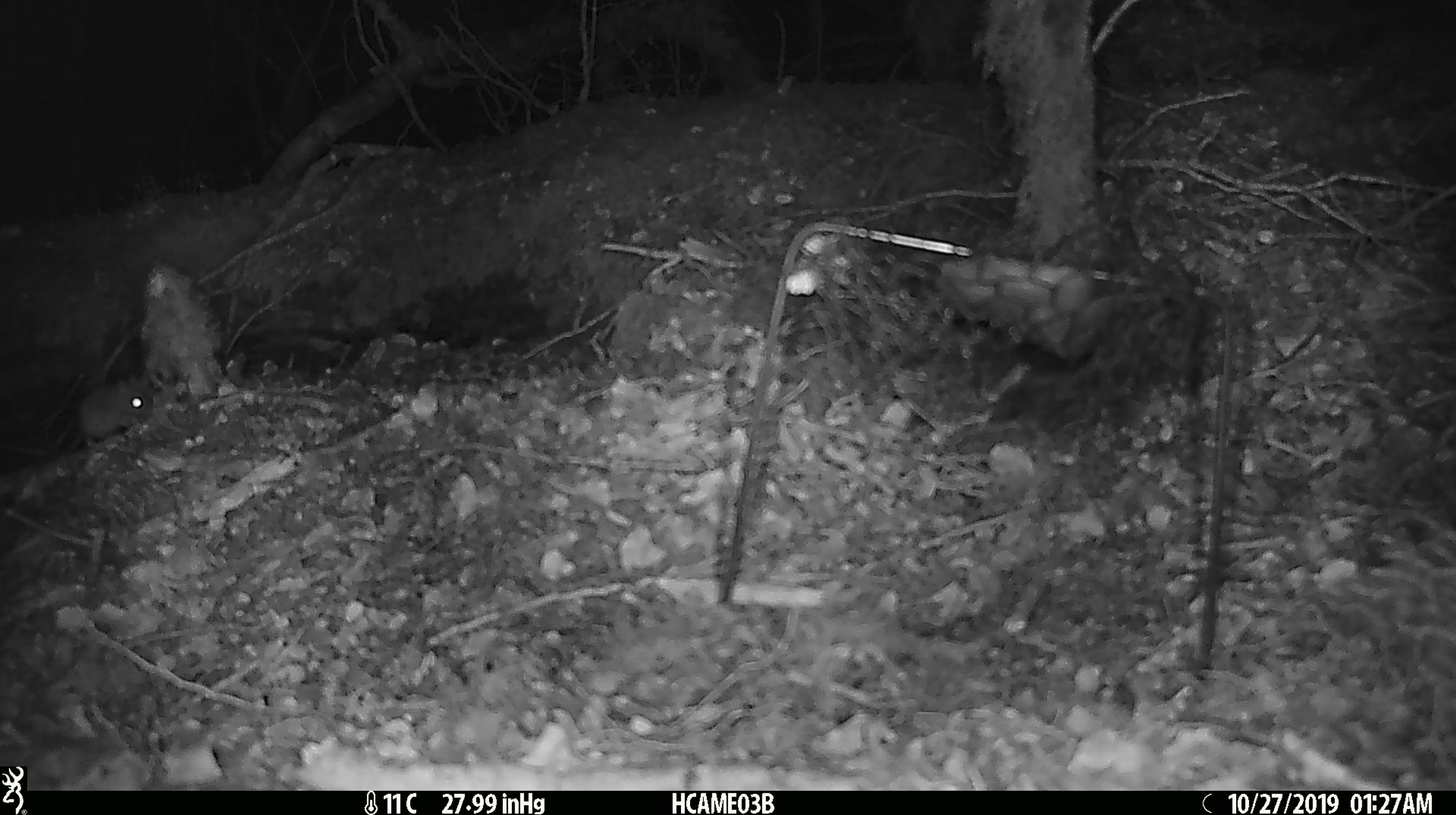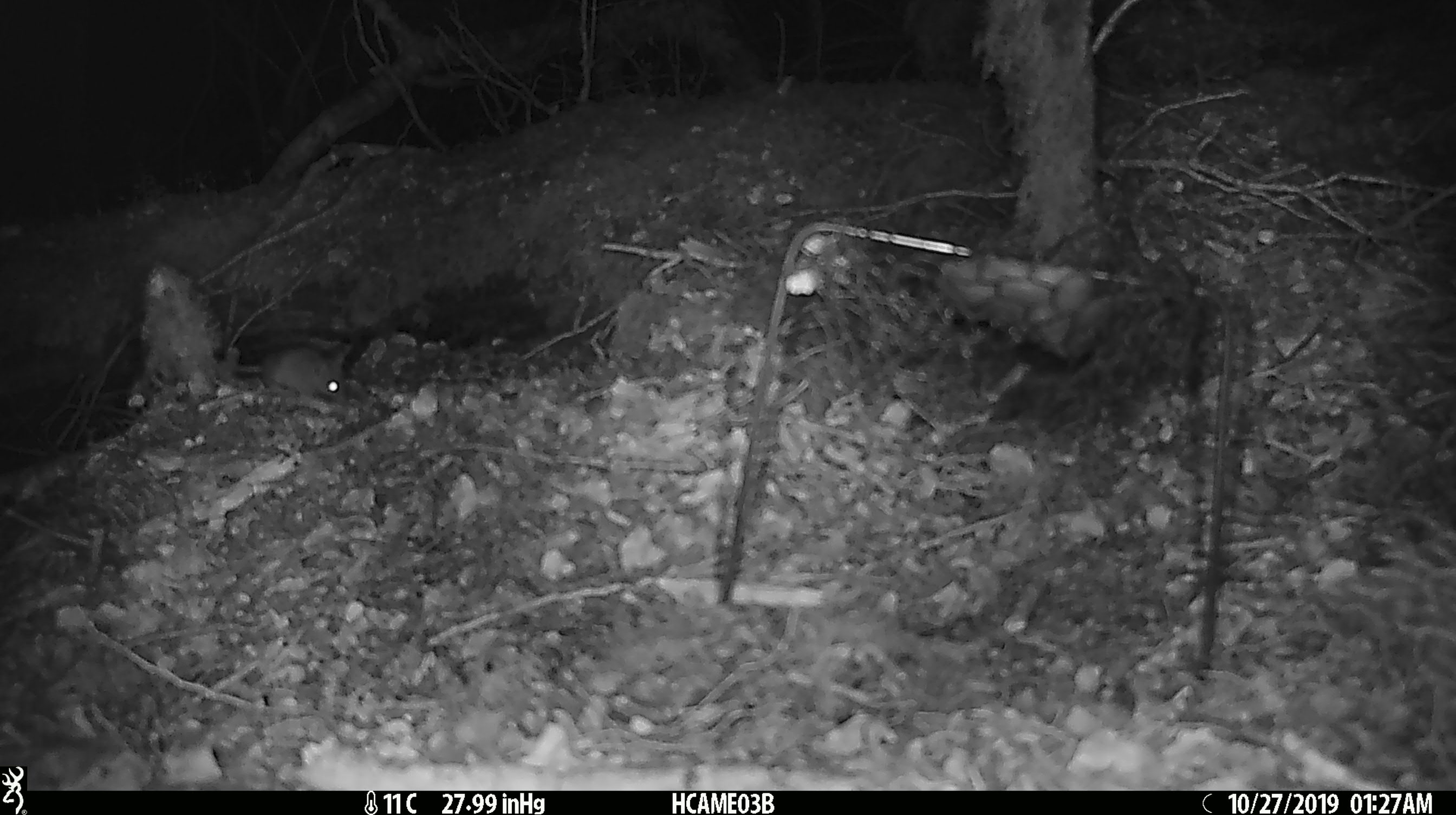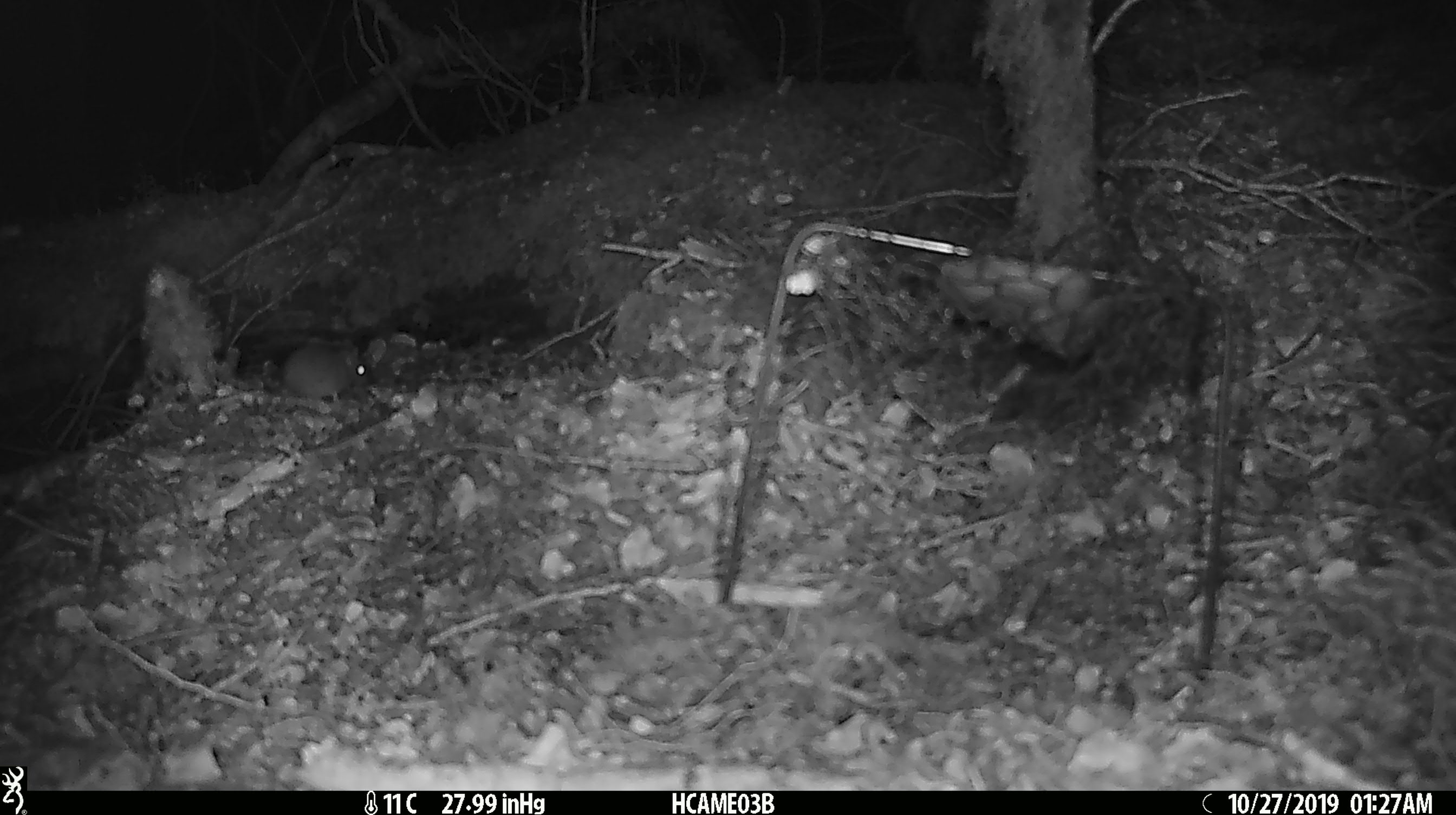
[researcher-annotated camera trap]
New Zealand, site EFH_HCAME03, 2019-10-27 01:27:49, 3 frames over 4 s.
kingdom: Animalia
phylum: Chordata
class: Mammalia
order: Rodentia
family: Muridae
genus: Mus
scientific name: Mus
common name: mouse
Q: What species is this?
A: Mouse (Mus).